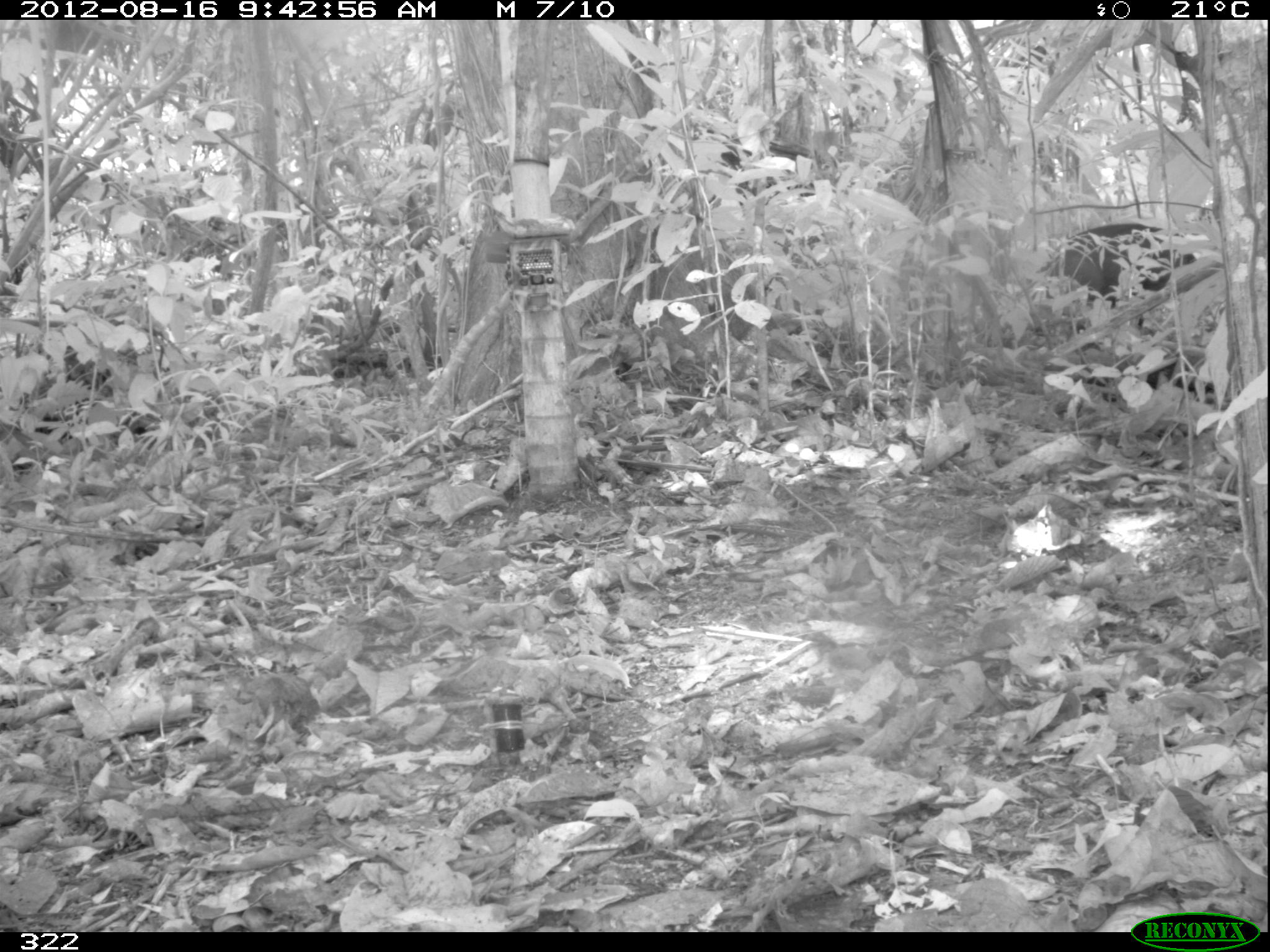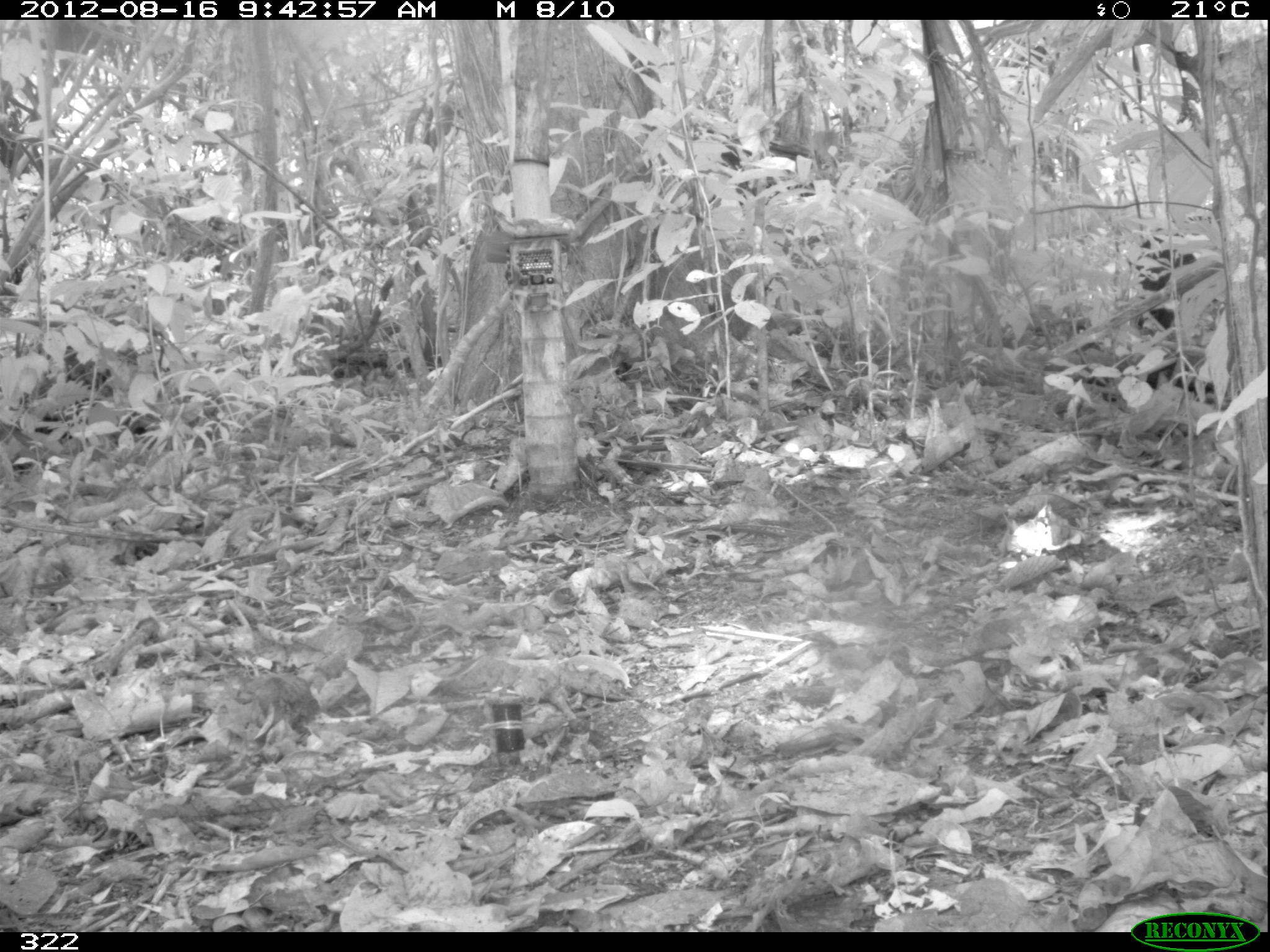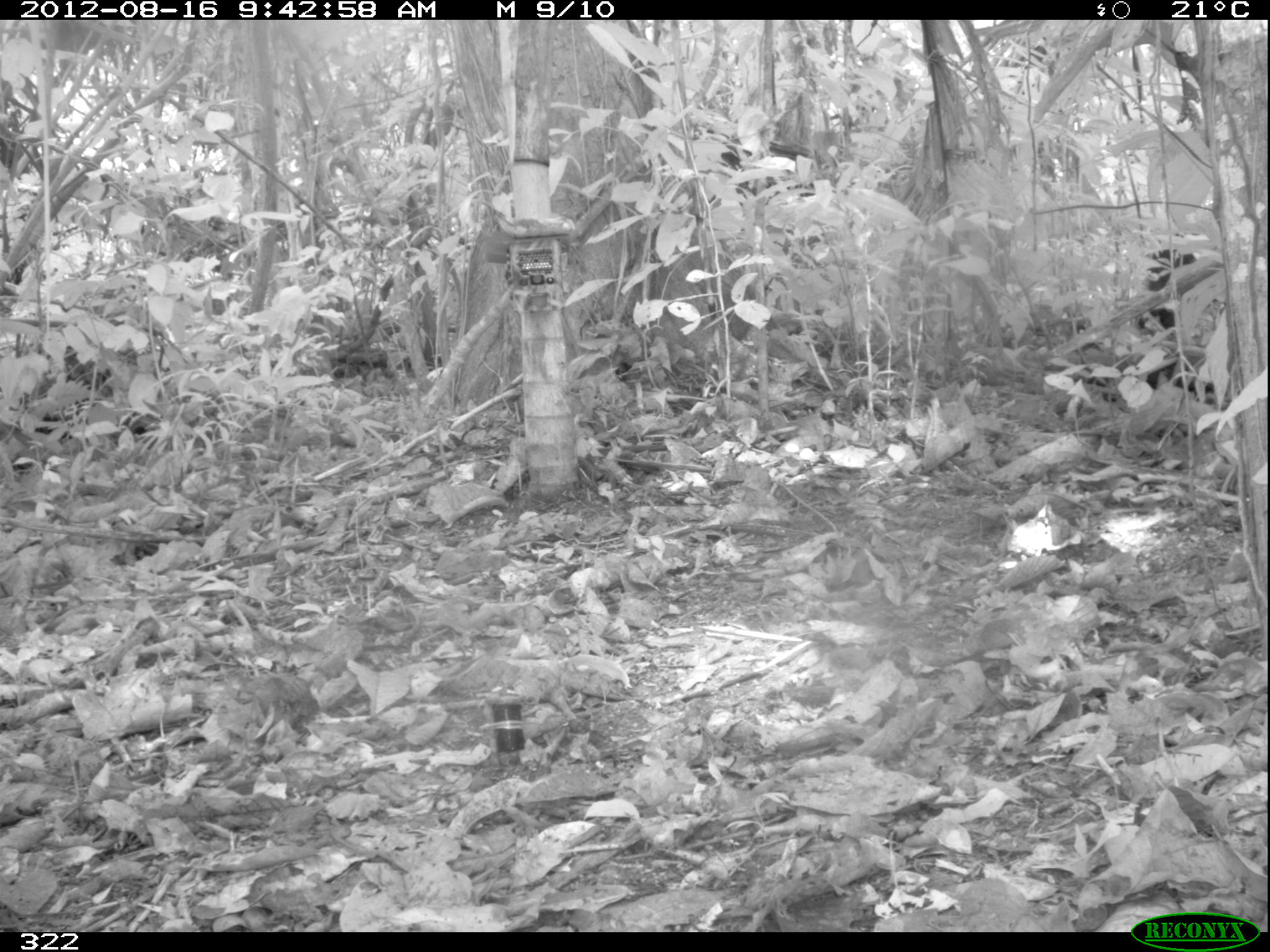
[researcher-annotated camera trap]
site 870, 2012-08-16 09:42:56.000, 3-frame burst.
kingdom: Animalia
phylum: Chordata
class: Mammalia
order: Artiodactyla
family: Tayassuidae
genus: Tayassu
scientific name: Tayassu pecari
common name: white-lipped peccary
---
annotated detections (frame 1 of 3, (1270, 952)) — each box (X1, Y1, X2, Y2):
tayassu pecari: (1041, 222, 1197, 308)